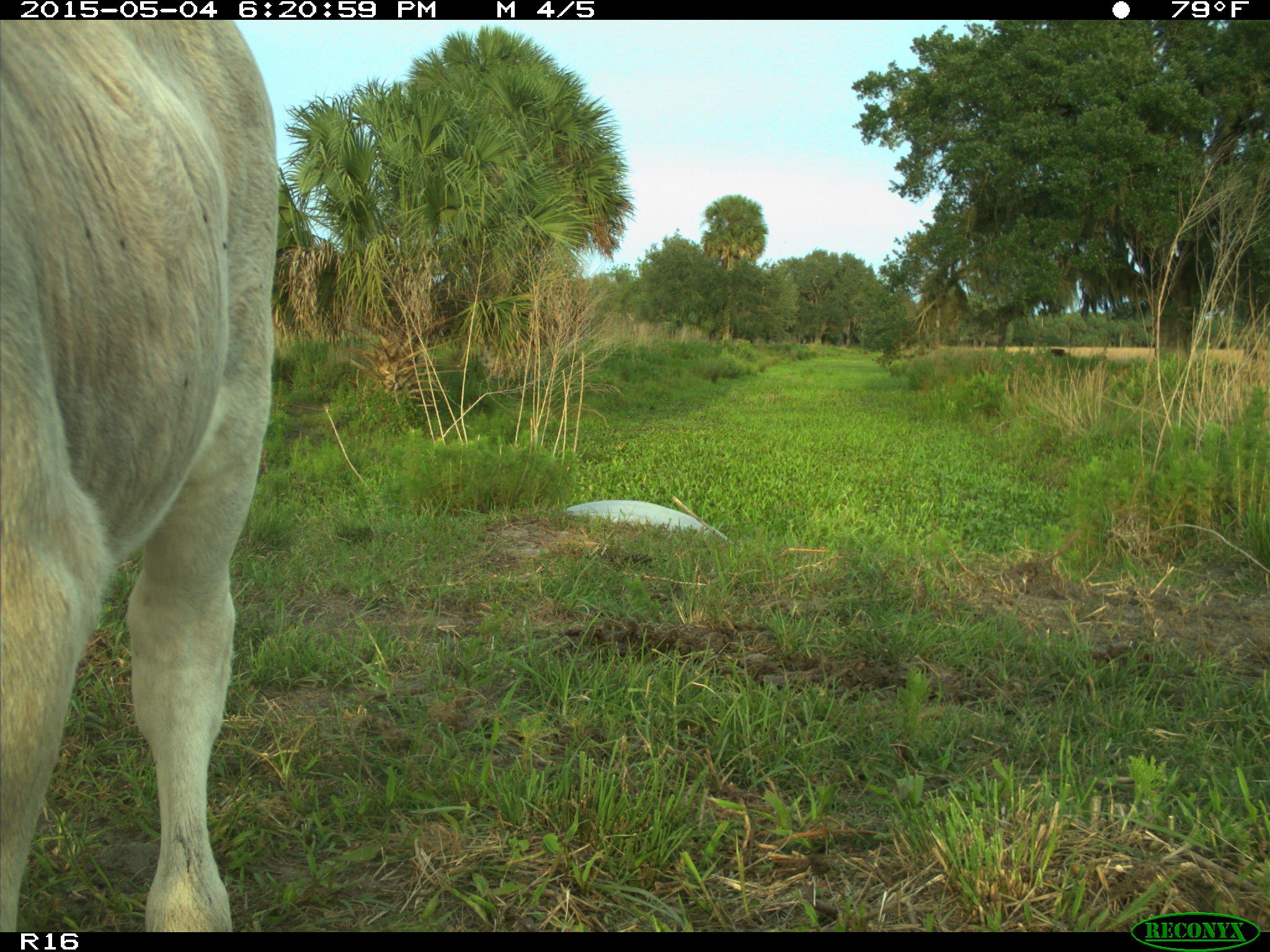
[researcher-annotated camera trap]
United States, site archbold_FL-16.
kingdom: Animalia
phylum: Chordata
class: Mammalia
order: Artiodactyla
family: Bovidae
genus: Bos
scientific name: Bos taurus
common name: domestic cow